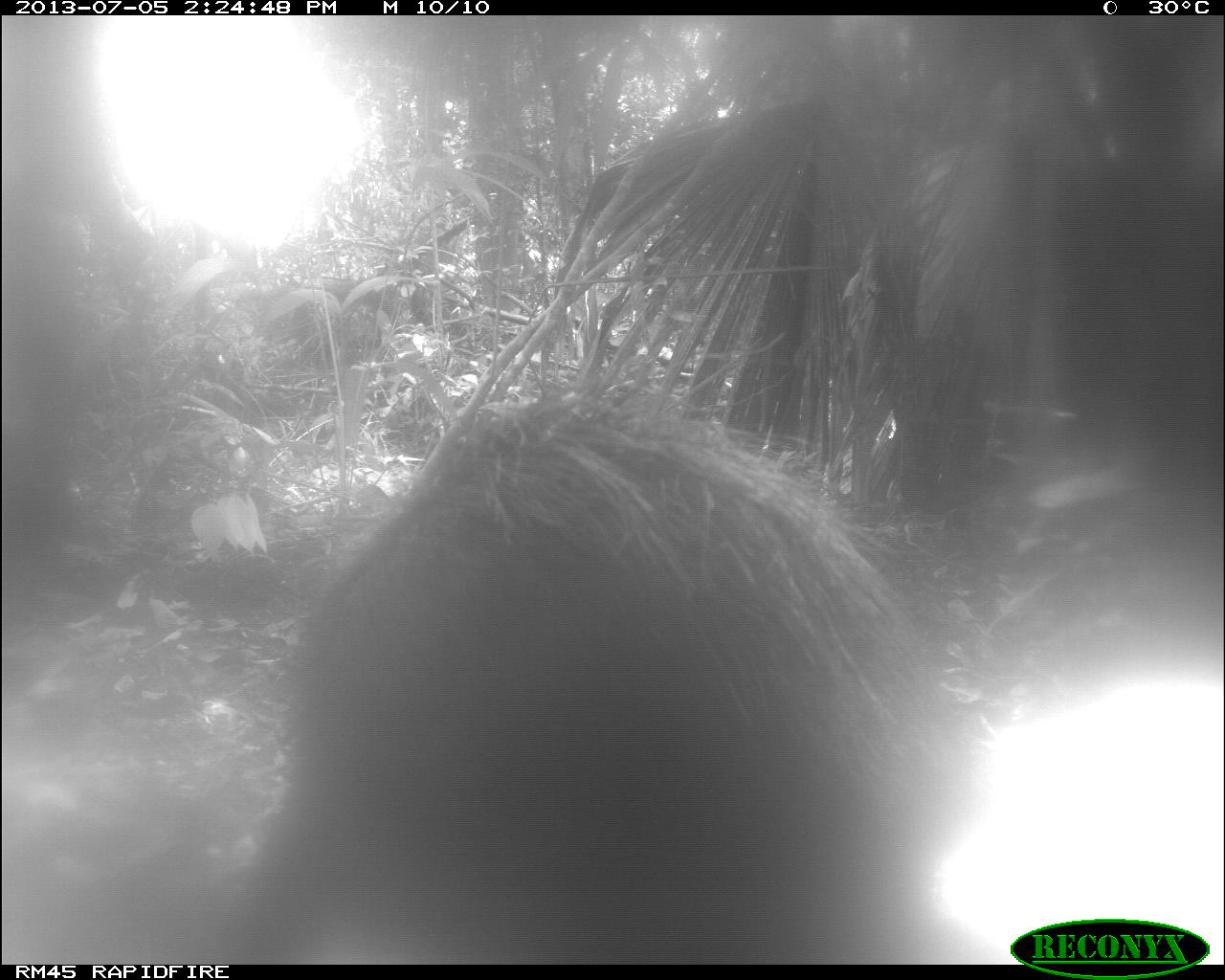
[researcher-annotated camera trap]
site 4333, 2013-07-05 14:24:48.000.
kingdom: Animalia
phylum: Chordata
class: Mammalia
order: Artiodactyla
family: Tayassuidae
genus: Tayassu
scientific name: Tayassu pecari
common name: white-lipped peccary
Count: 1.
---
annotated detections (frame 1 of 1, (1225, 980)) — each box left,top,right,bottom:
tayassu pecari: 212,382,960,965